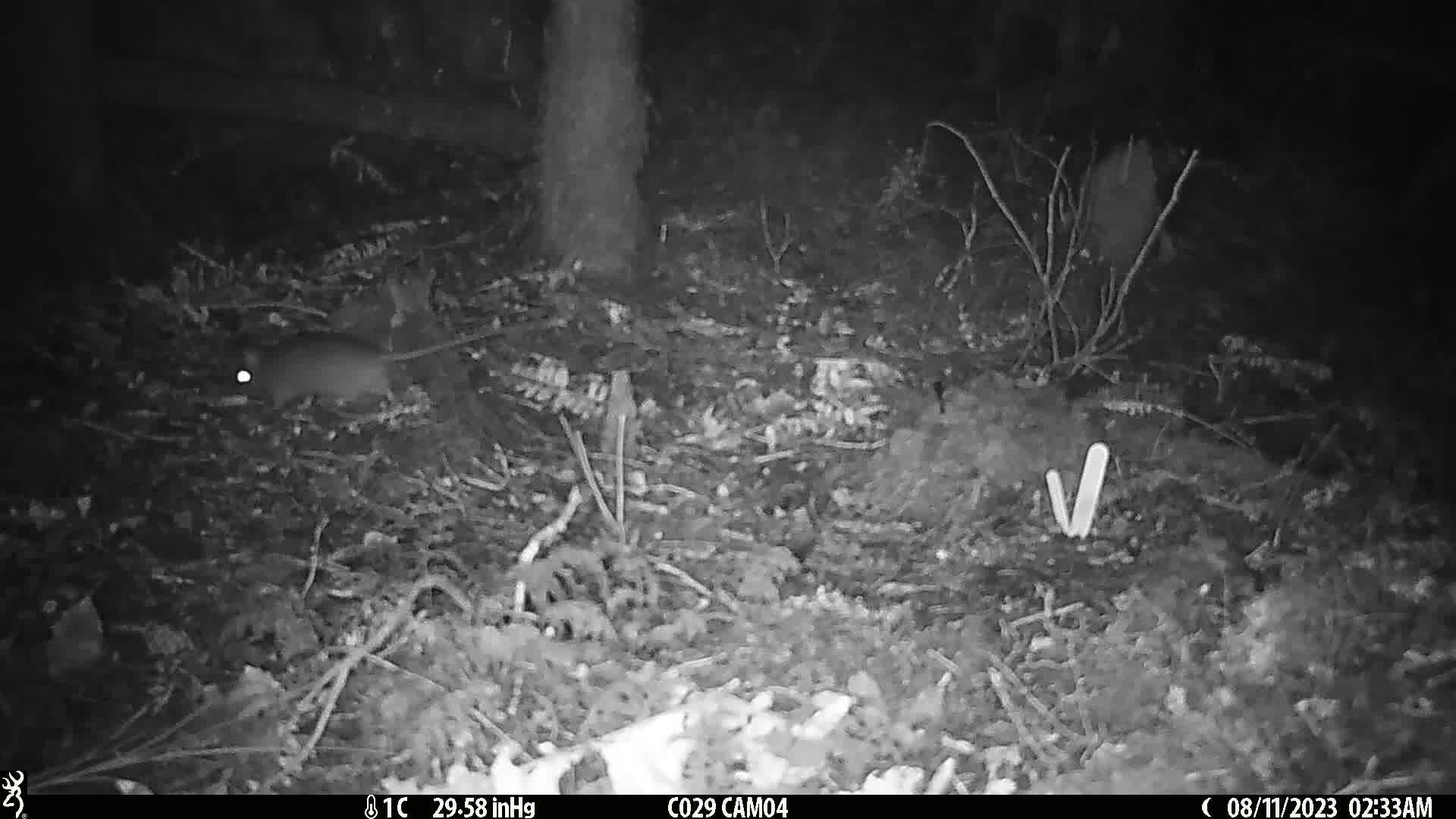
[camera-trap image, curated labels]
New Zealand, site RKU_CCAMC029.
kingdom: Animalia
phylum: Chordata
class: Mammalia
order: Rodentia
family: Muridae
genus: Rattus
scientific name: Rattus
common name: rat